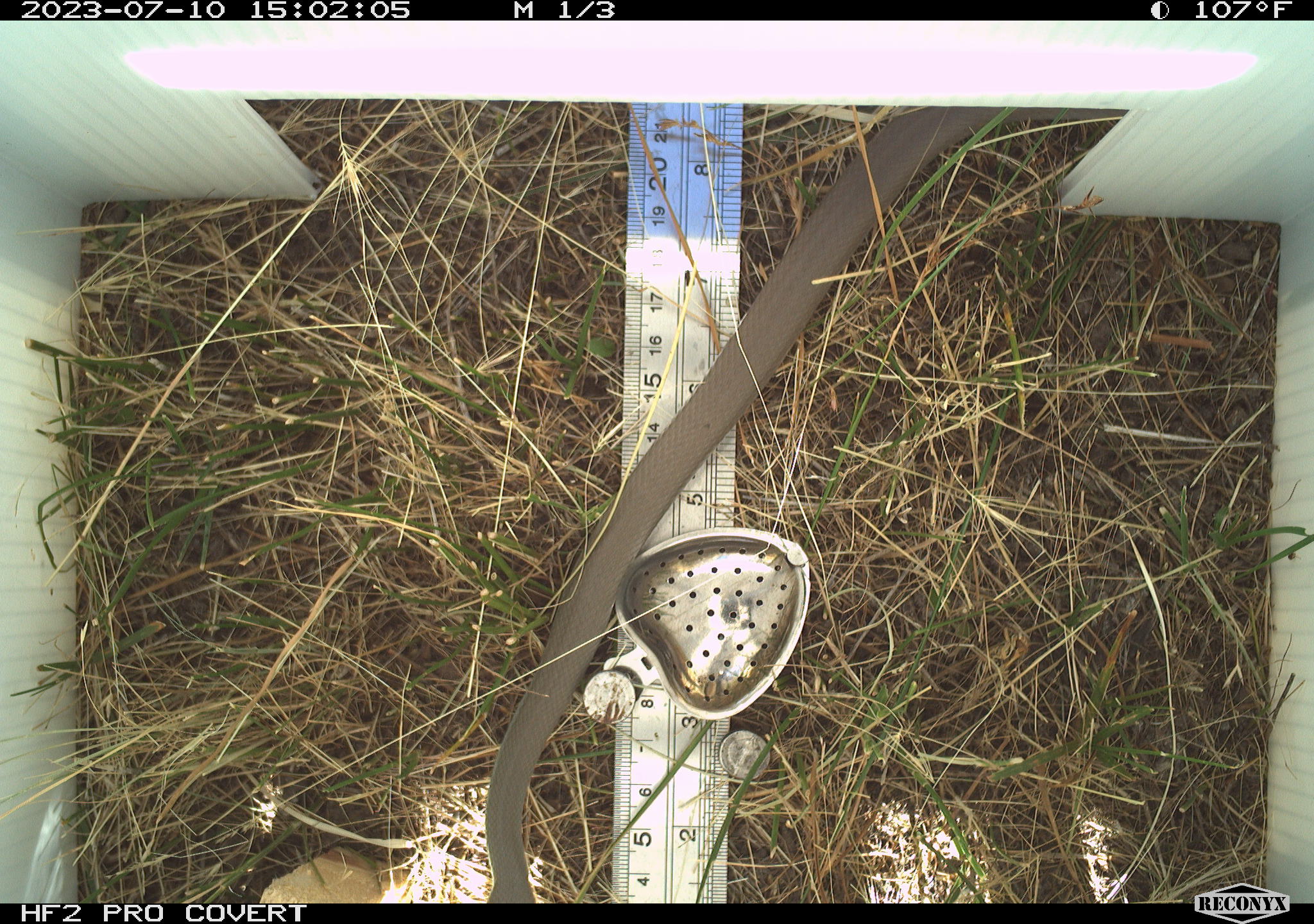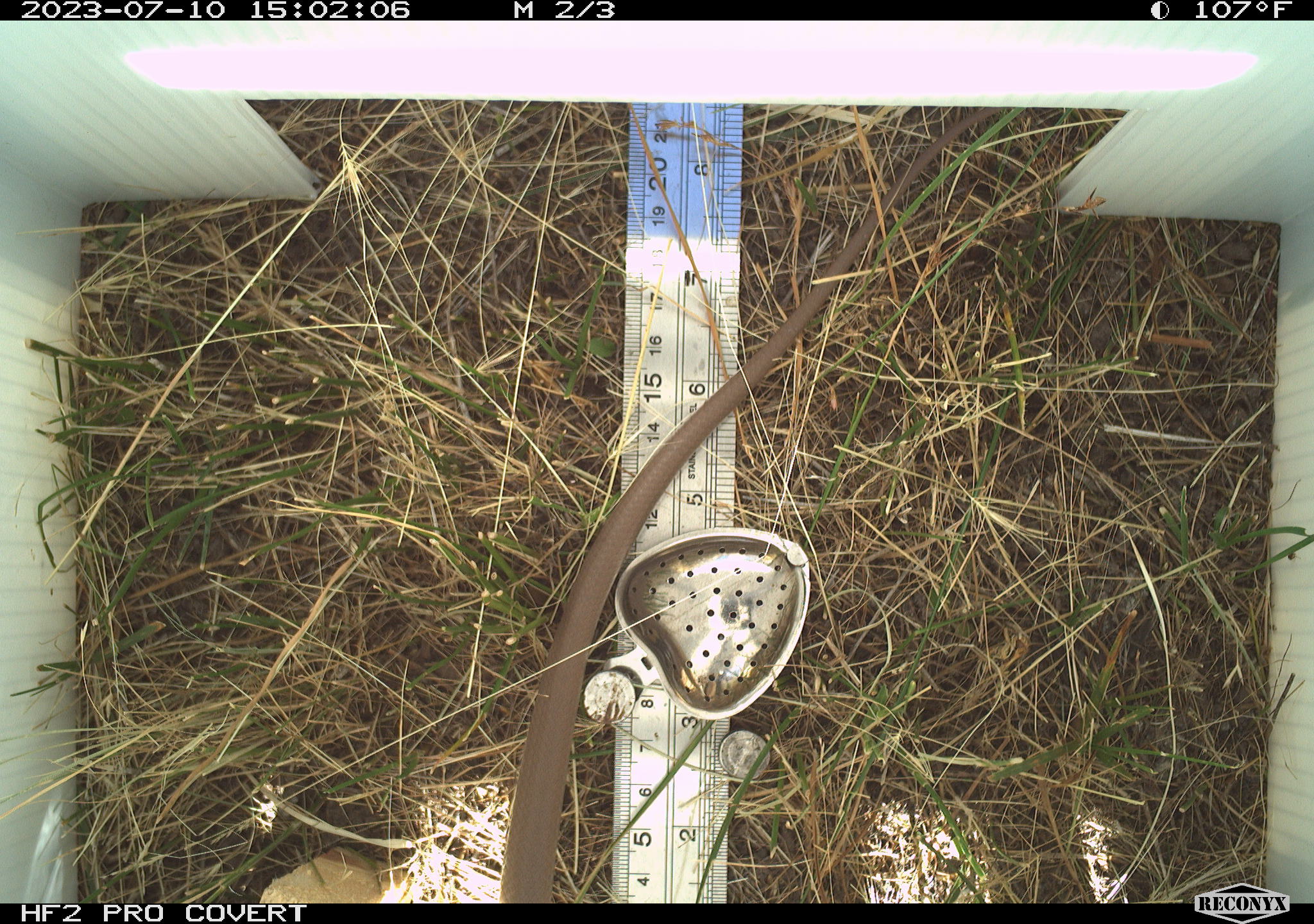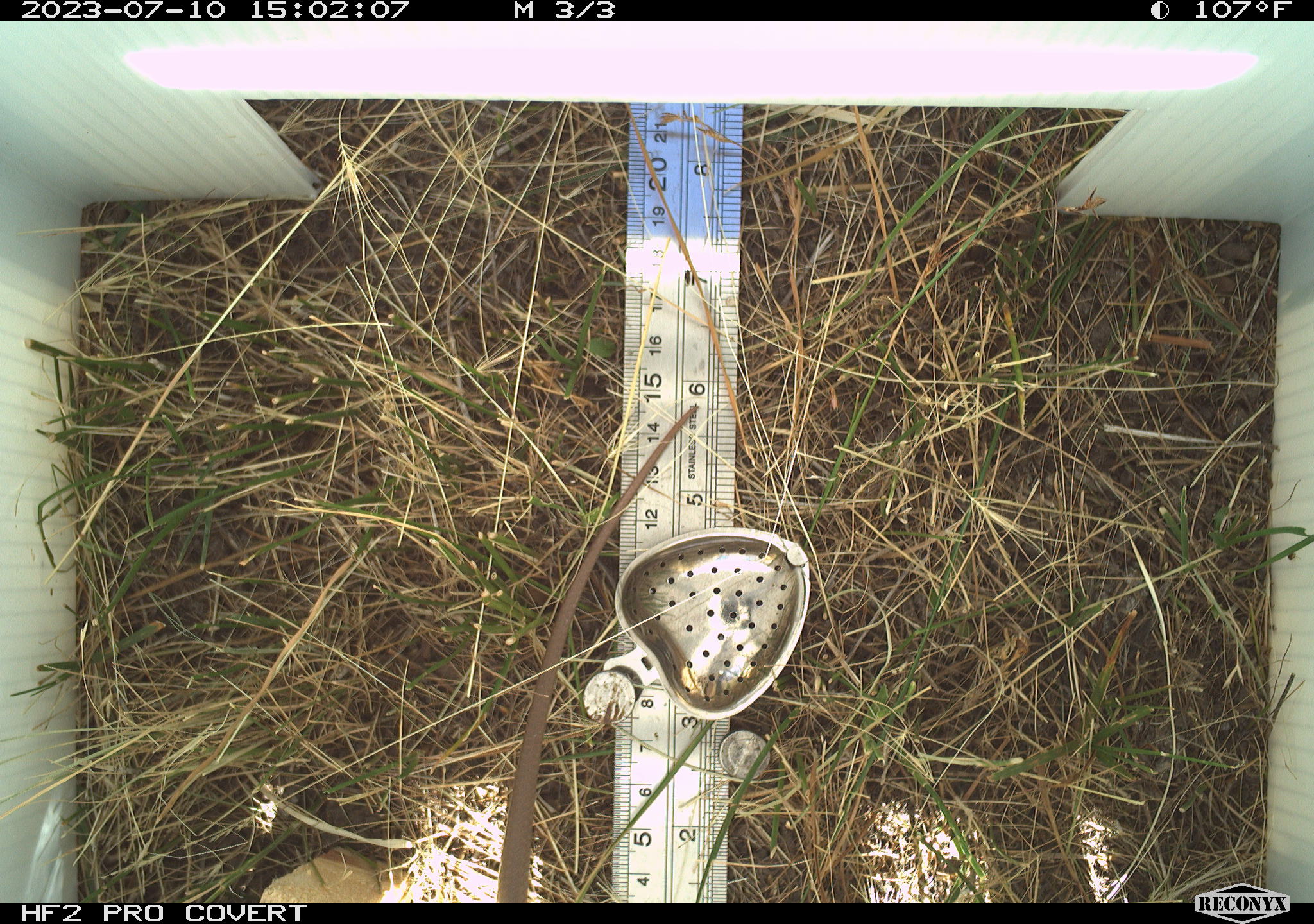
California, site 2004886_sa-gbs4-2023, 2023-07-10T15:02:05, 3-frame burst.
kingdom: Animalia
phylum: Chordata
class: Reptilia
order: Squamata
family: Colubridae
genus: Coluber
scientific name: Coluber constrictor mormon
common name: western yellow-bellied racer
Western yellow-bellied racer (Coluber constrictor mormon).